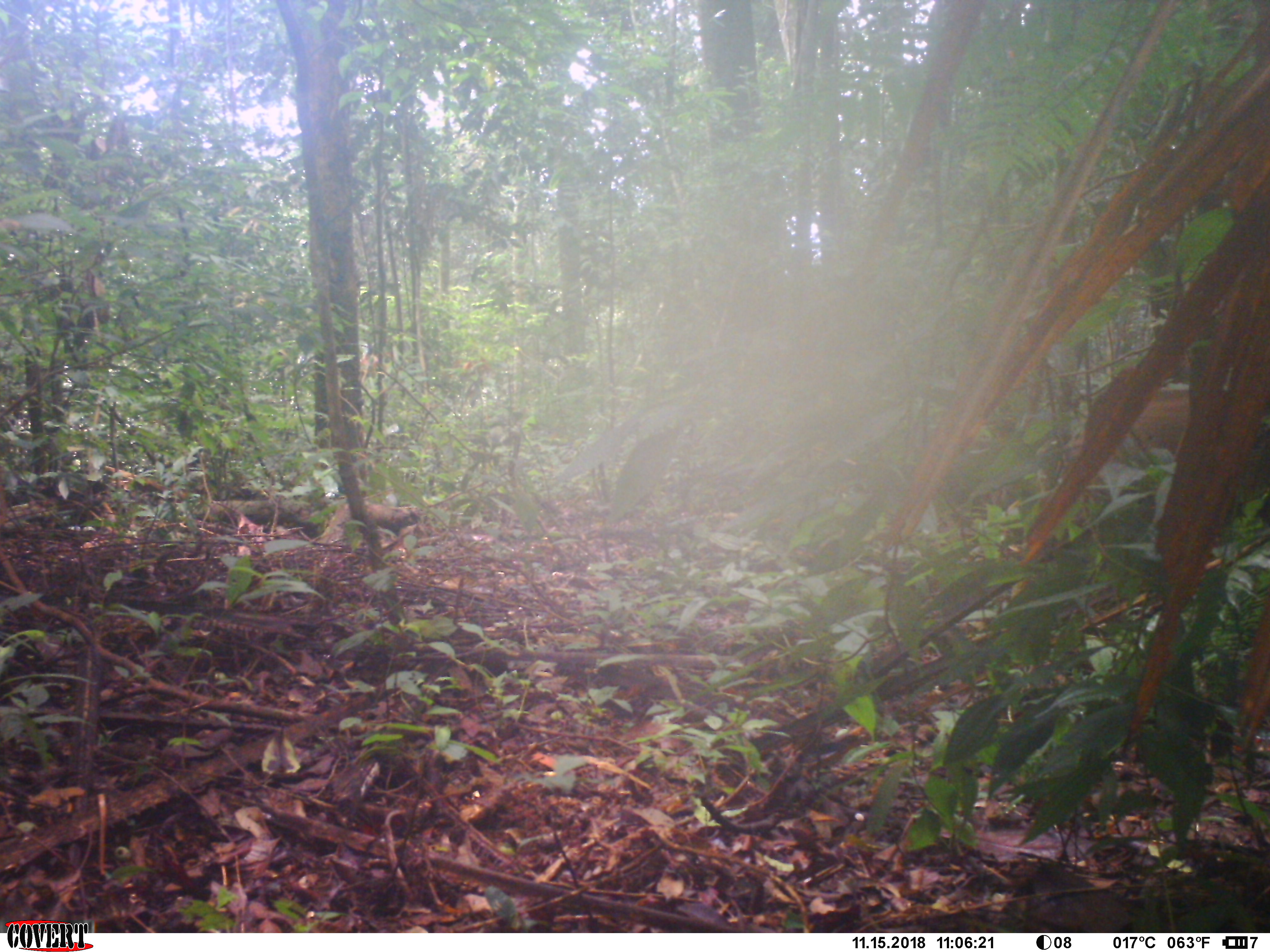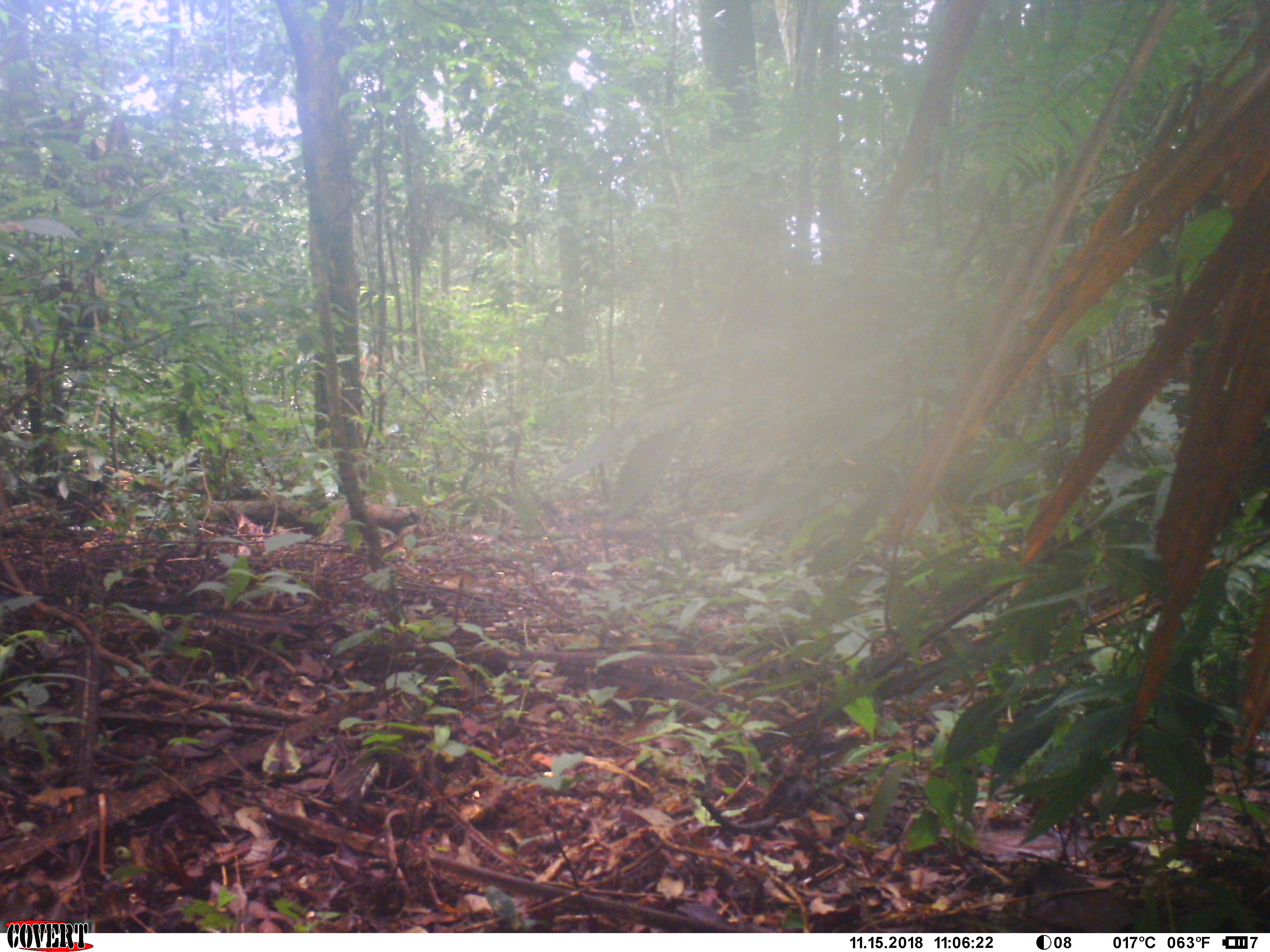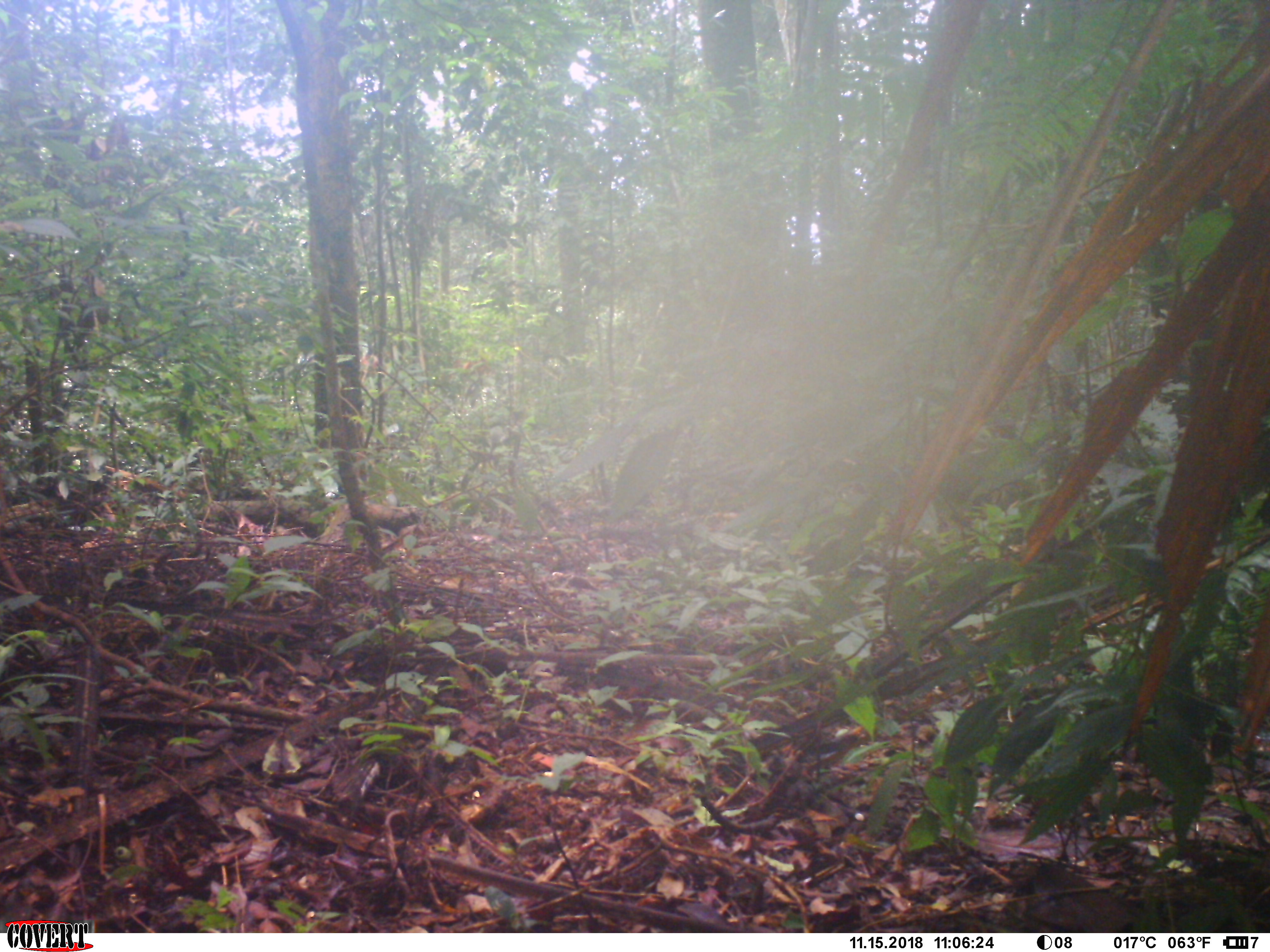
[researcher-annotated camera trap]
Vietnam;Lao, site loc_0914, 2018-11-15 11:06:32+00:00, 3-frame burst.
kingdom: Animalia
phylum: Chordata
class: Mammalia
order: Artiodactyla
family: Suidae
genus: Sus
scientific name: Sus scrofa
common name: eurasian wild pig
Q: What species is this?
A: Eurasian wild pig (Sus scrofa).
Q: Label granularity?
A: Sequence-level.